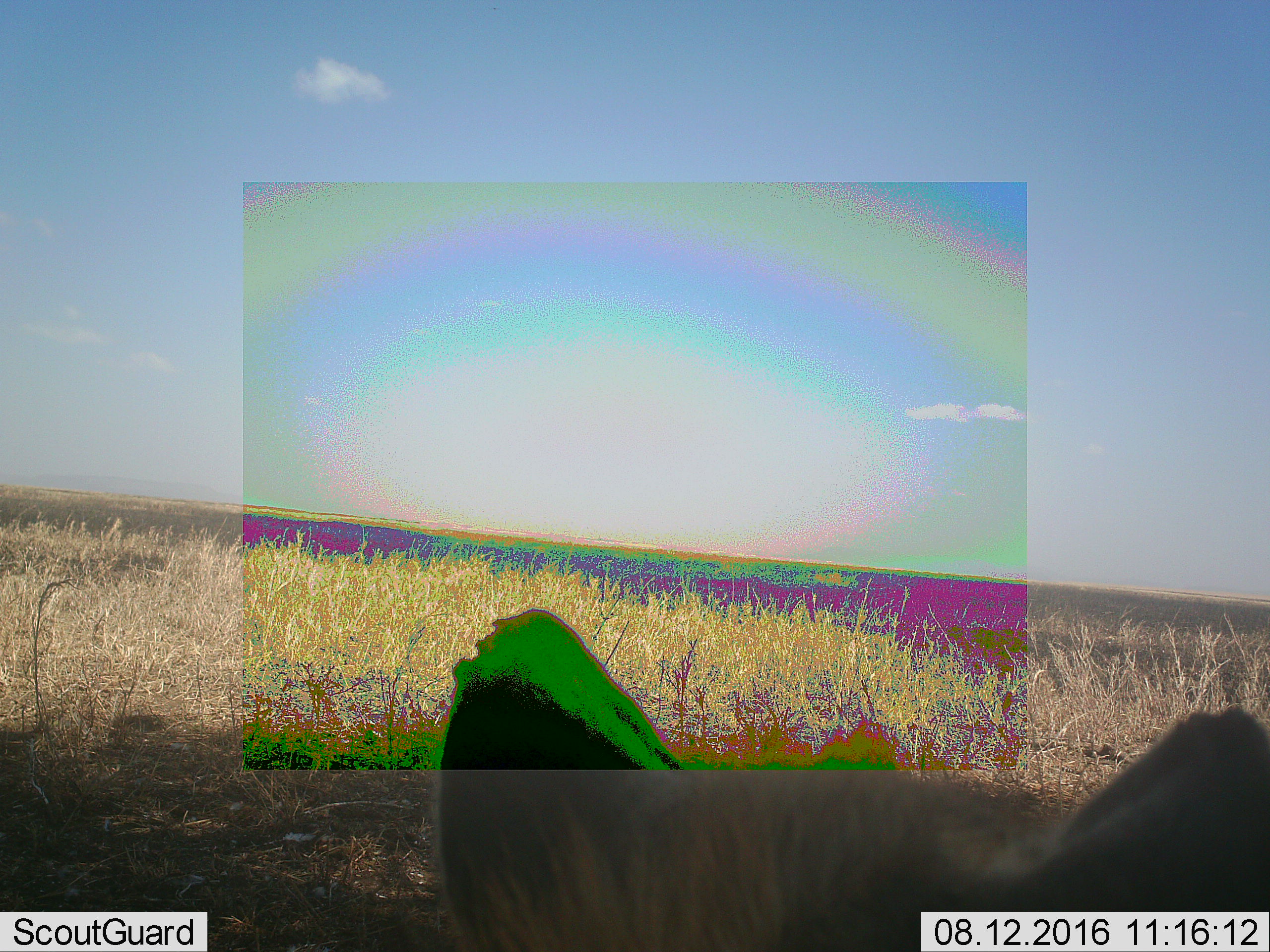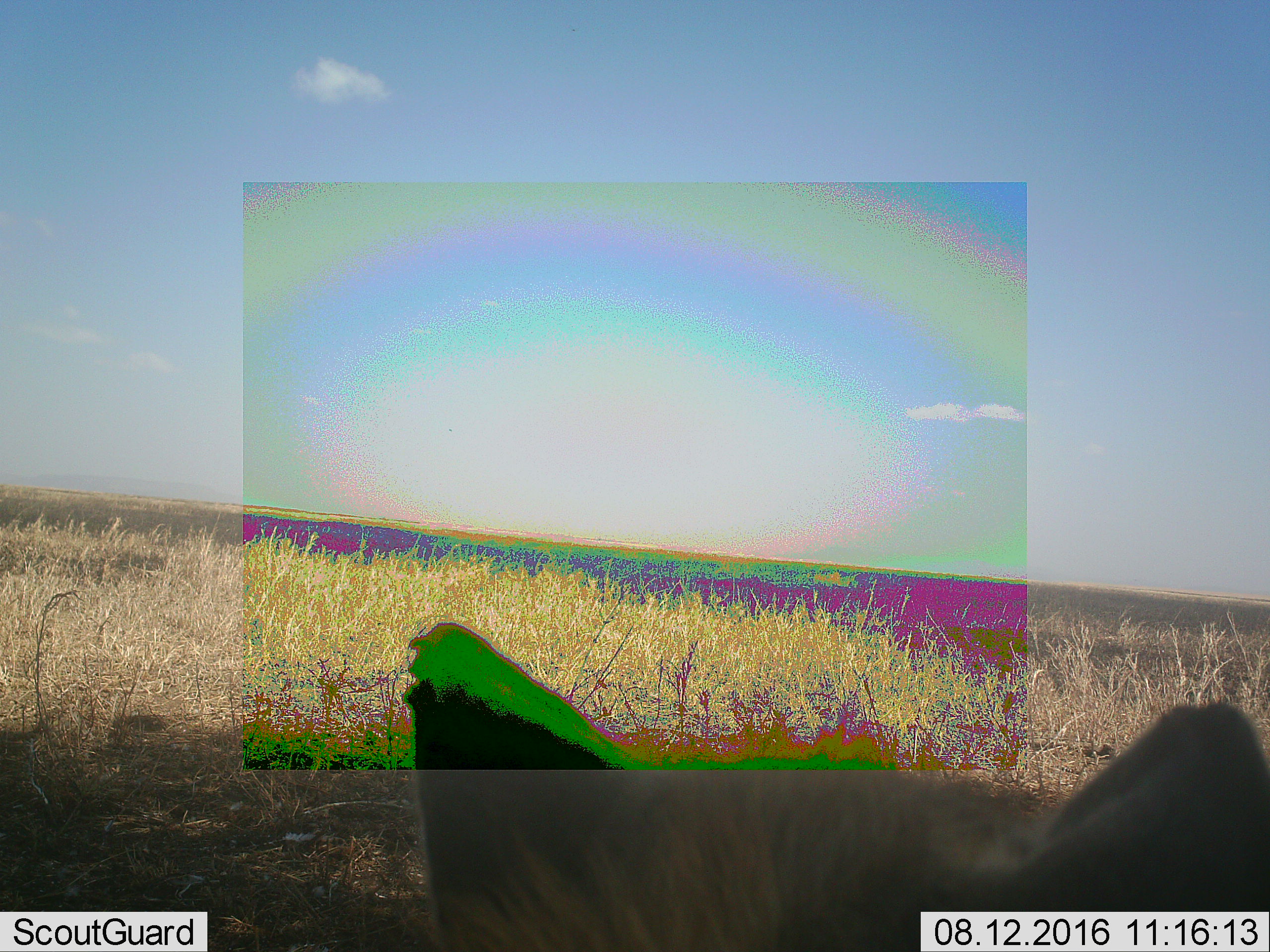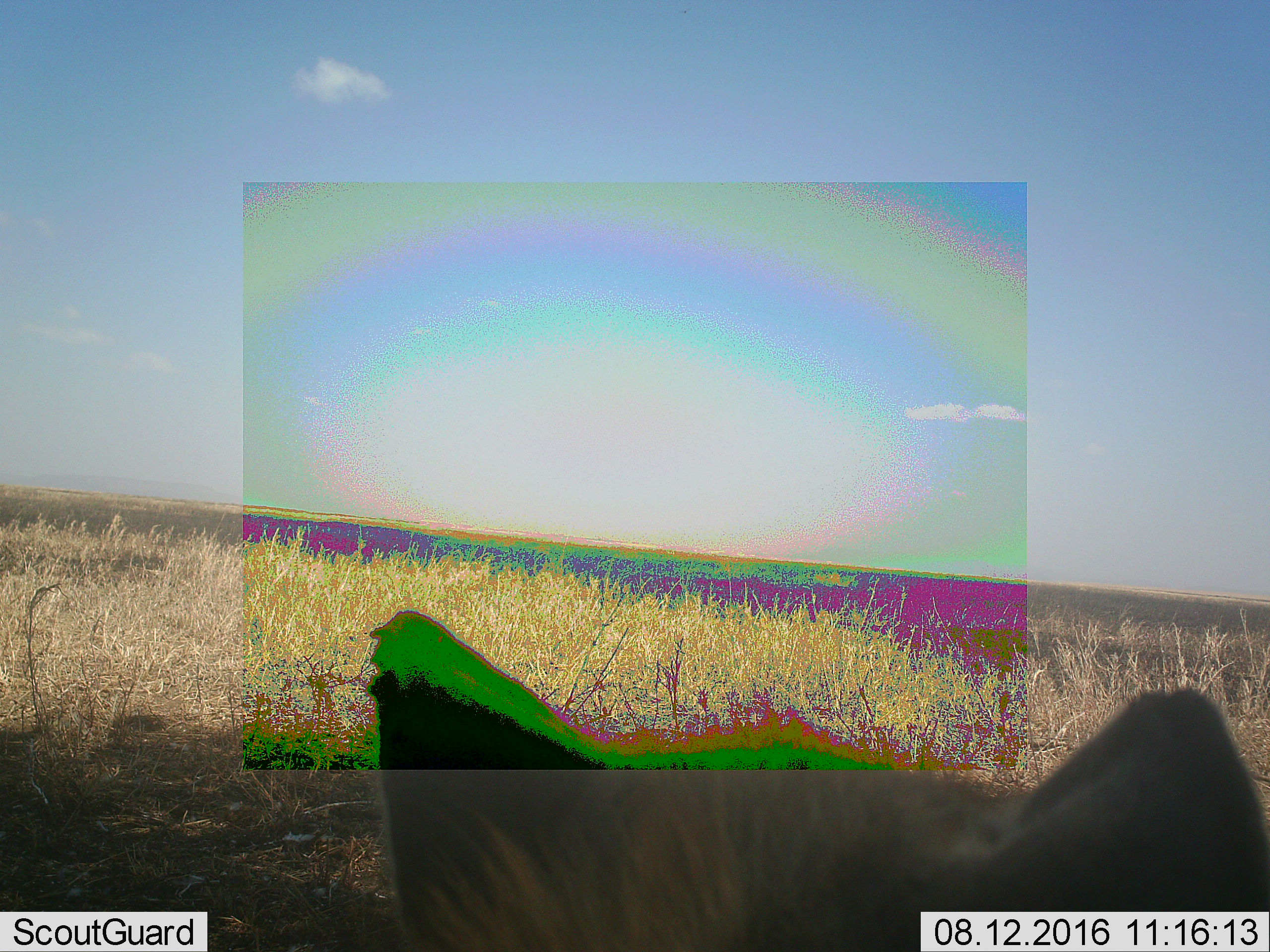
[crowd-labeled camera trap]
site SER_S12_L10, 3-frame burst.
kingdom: Animalia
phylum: Chordata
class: Mammalia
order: Carnivora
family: Hyaenidae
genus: Crocuta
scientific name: Crocuta crocuta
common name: spotted hyena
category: hyenaspotted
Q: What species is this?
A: Hyenaspotted (spotted hyena) (Crocuta crocuta).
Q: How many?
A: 1.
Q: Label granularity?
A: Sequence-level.